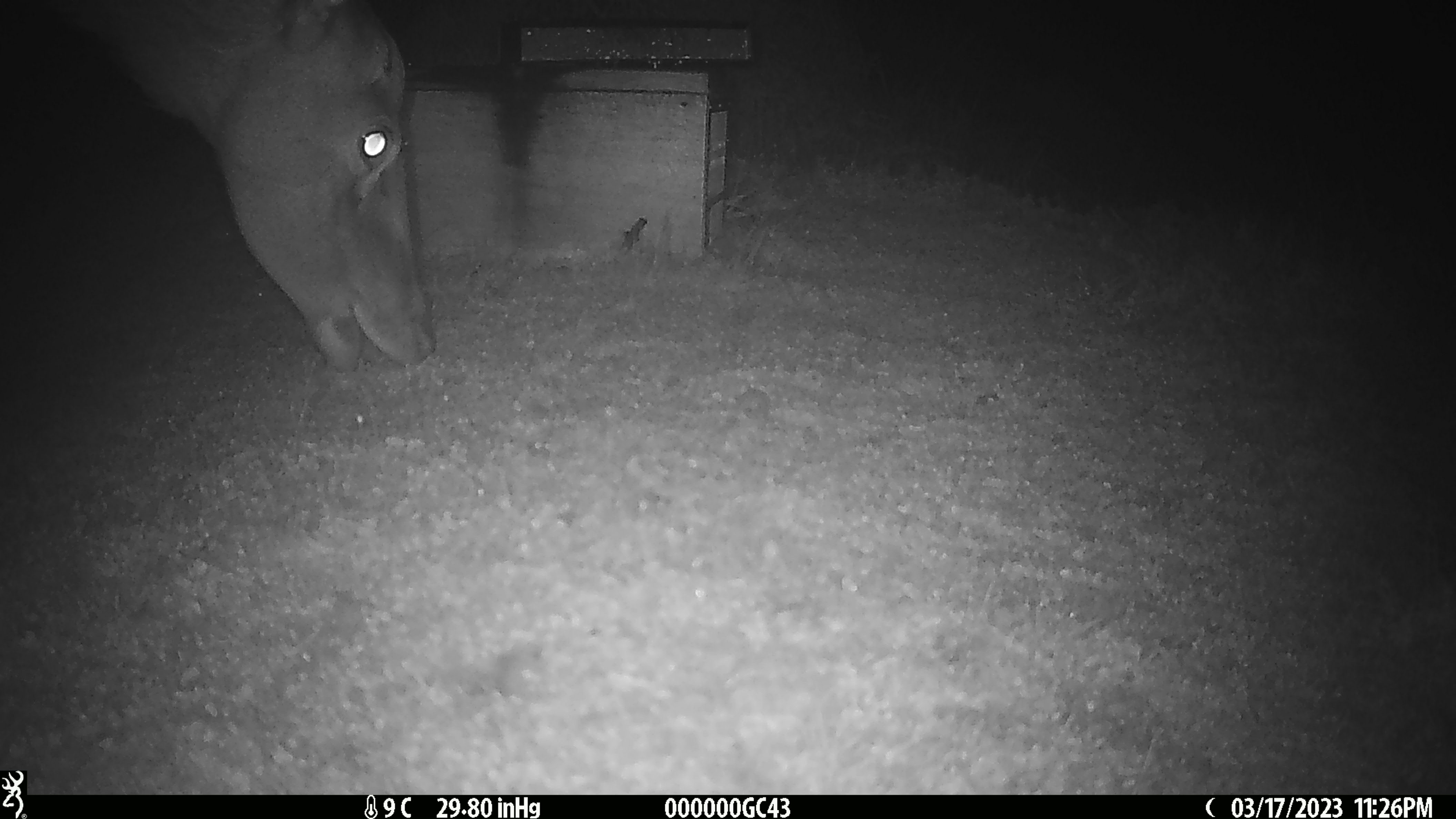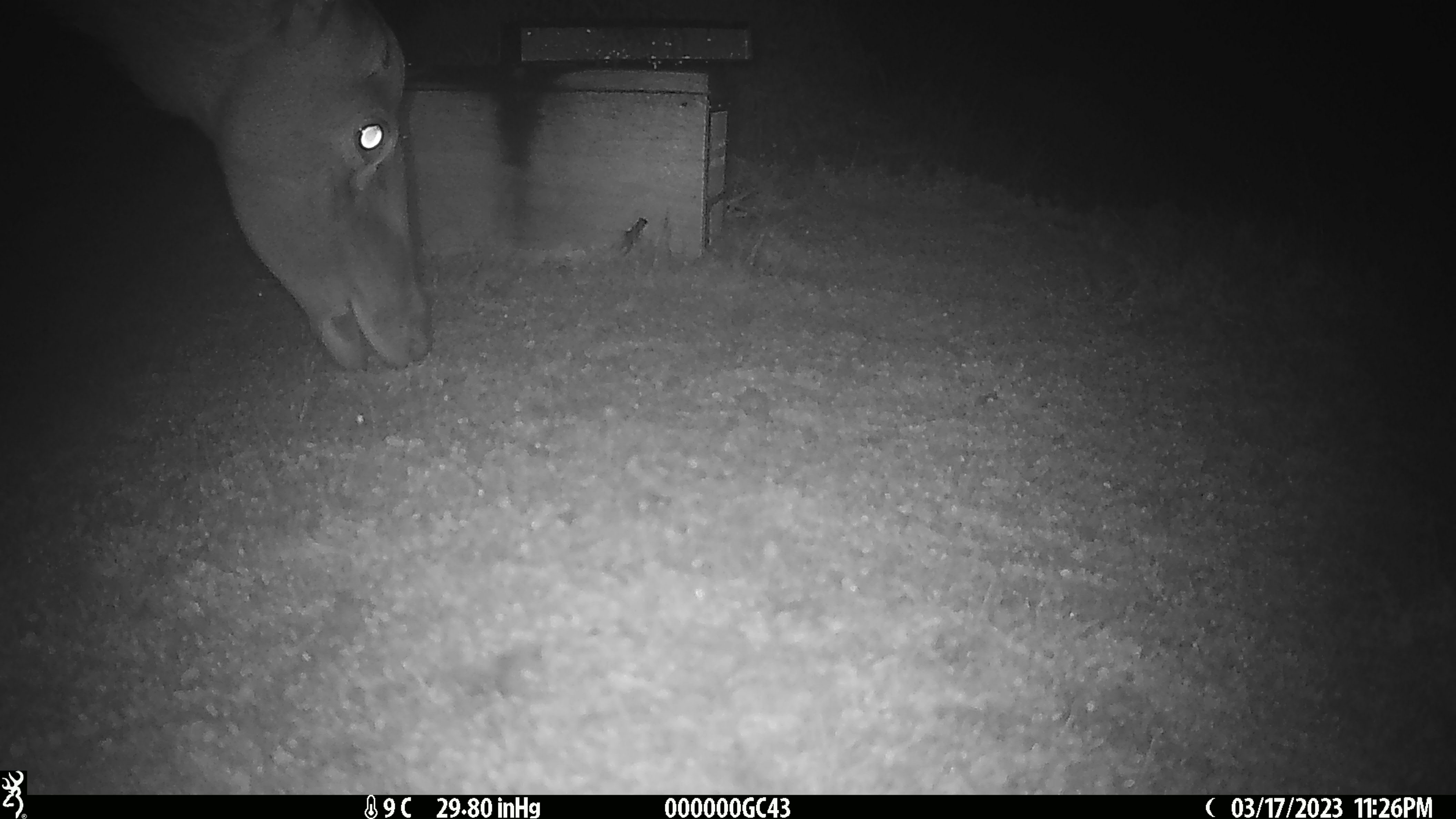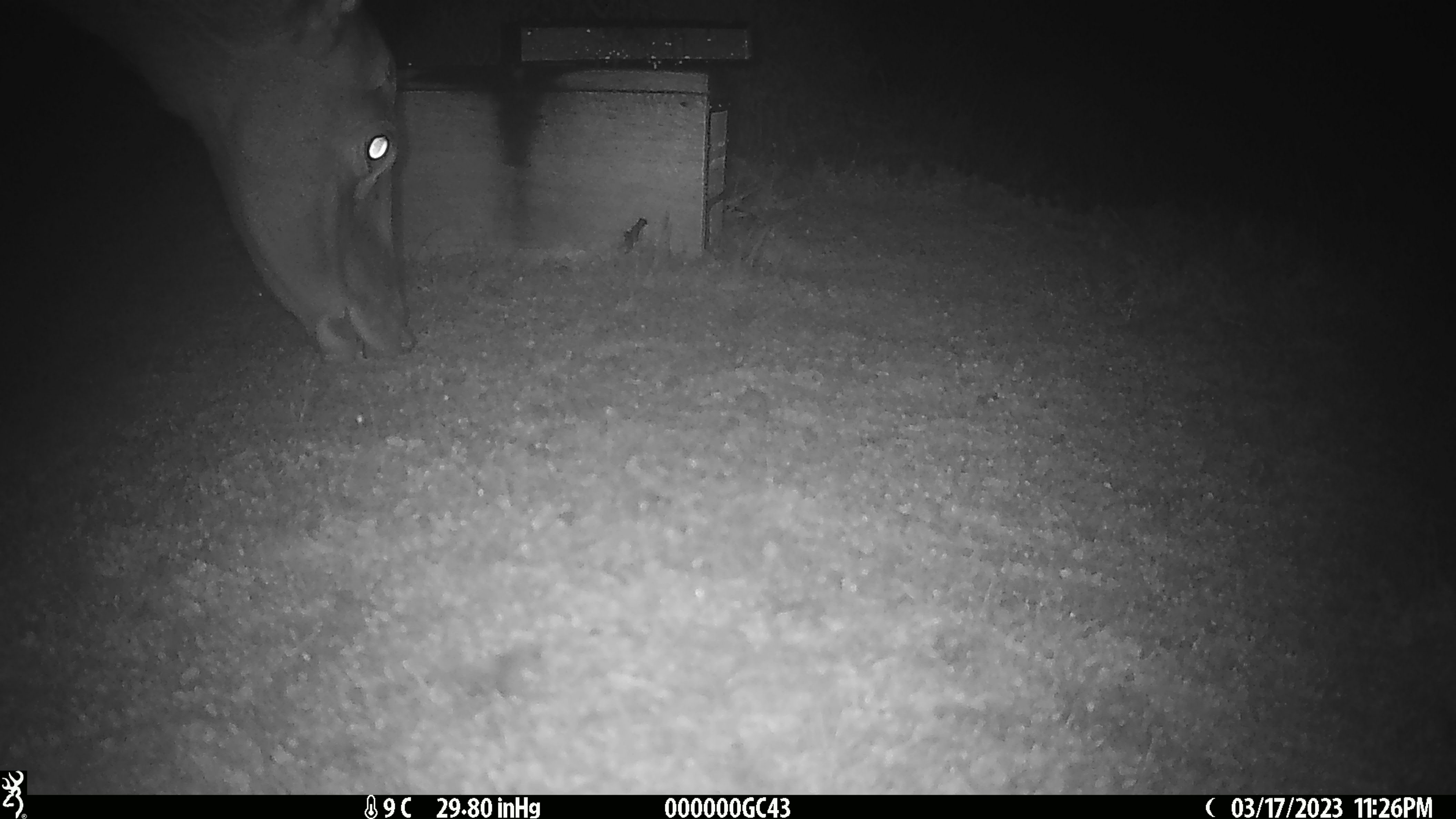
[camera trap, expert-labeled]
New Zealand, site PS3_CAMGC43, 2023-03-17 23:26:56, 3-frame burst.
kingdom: Animalia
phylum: Chordata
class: Mammalia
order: Artiodactyla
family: Cervidae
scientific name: Cervidae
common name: deer